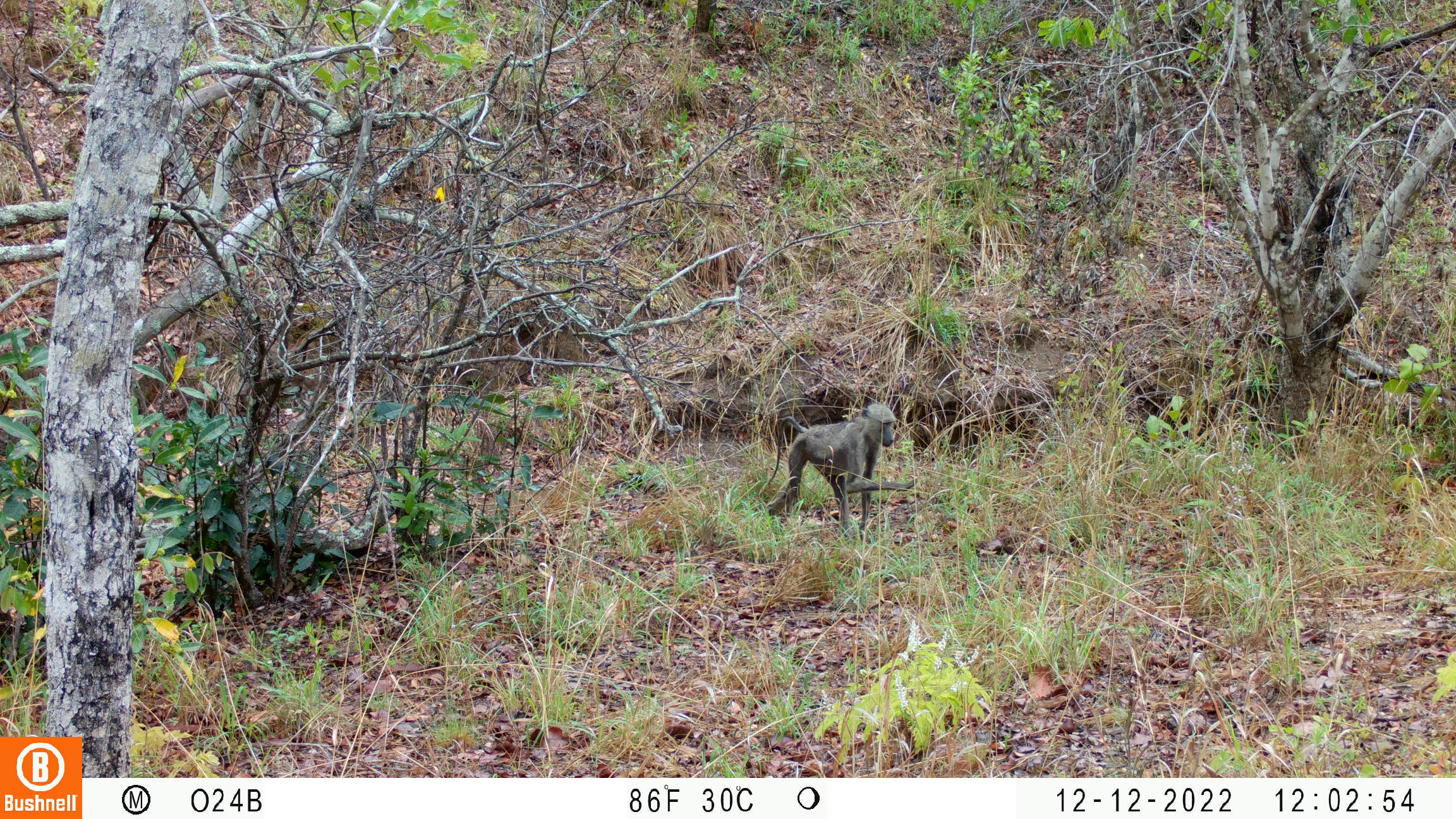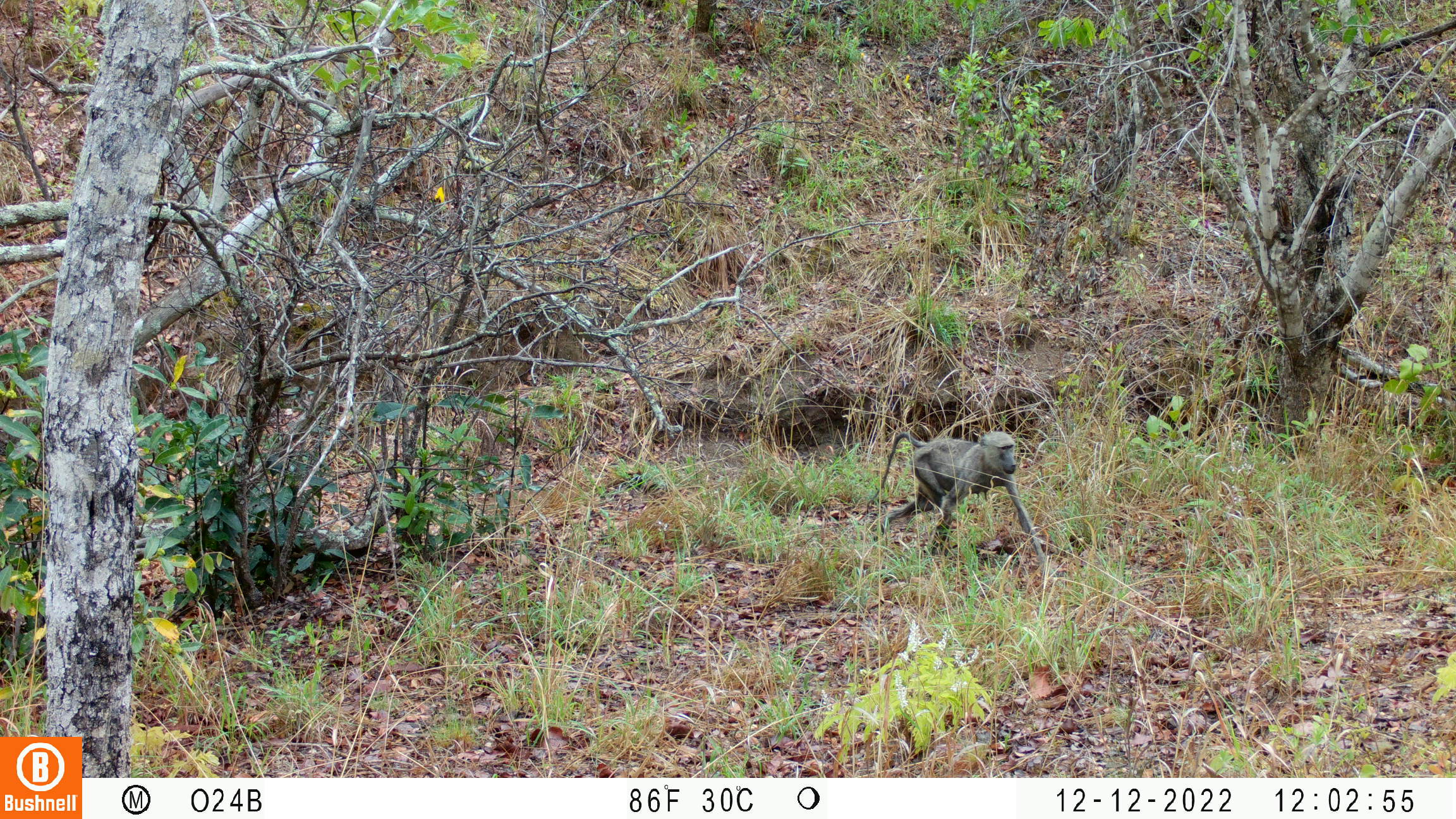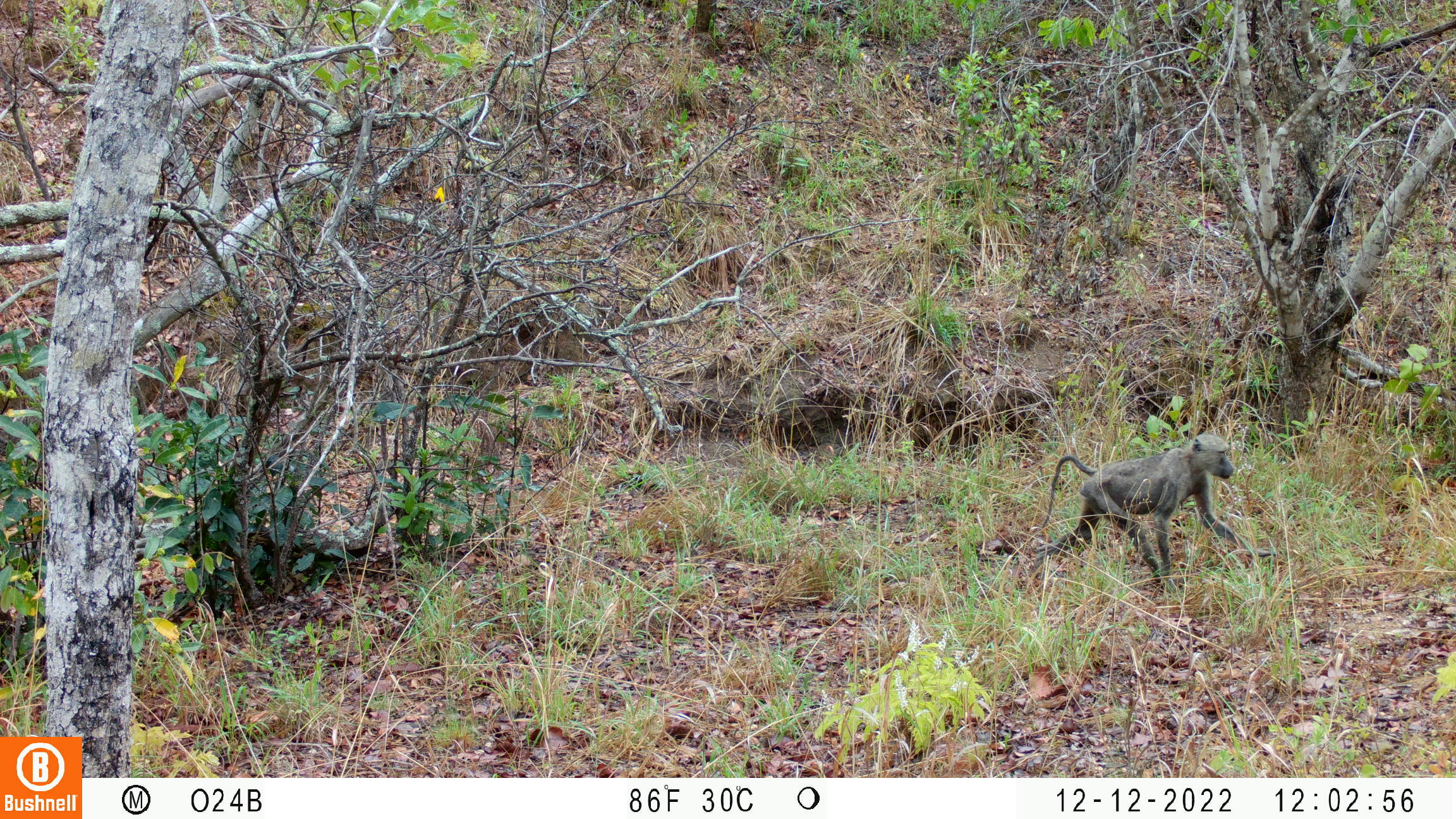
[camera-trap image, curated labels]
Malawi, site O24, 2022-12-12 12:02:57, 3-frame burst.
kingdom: Animalia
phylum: Chordata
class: Mammalia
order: Primates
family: Cercopithecidae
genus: Papio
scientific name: Papio cynocephalus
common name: yellow baboon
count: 1